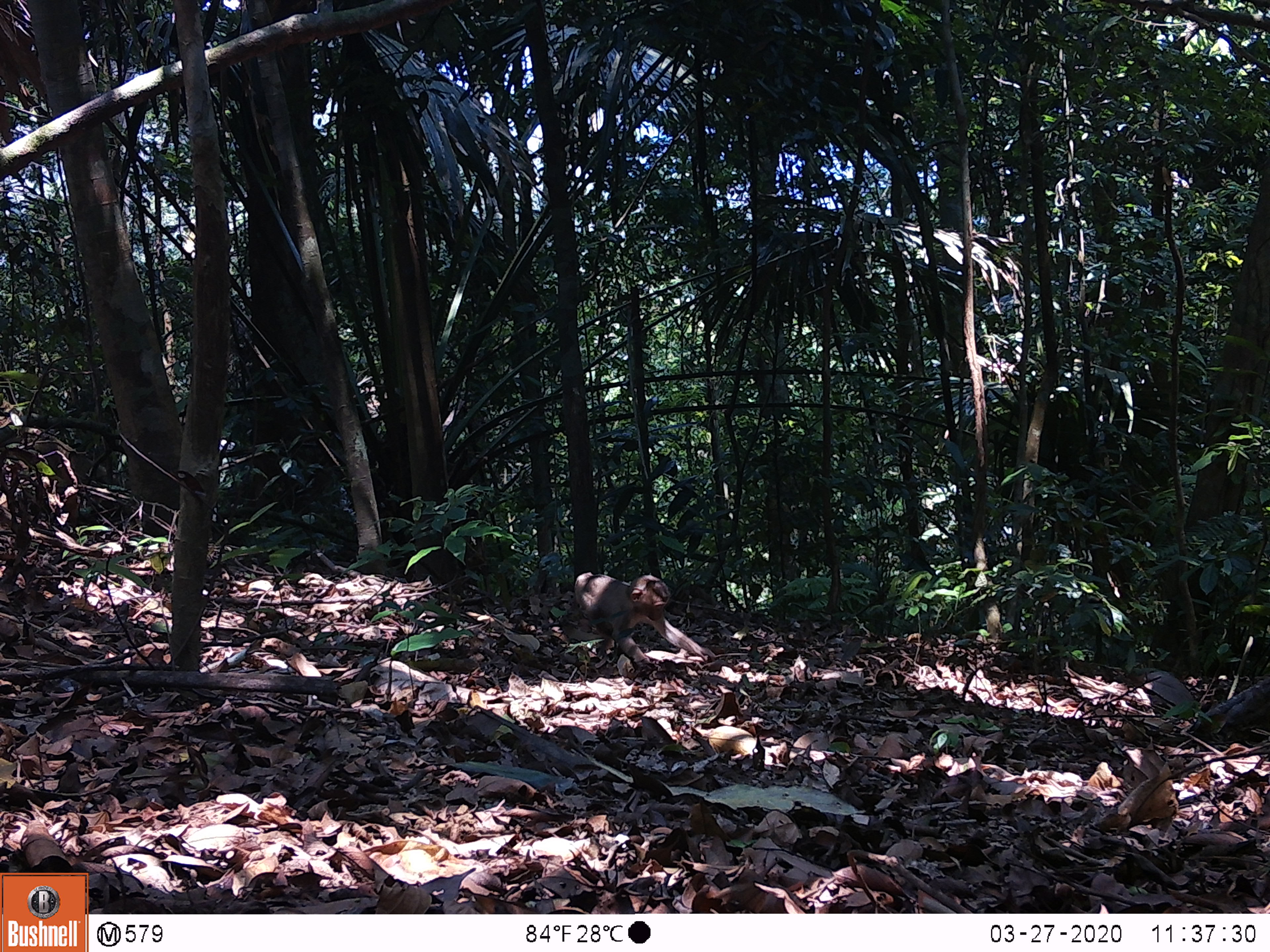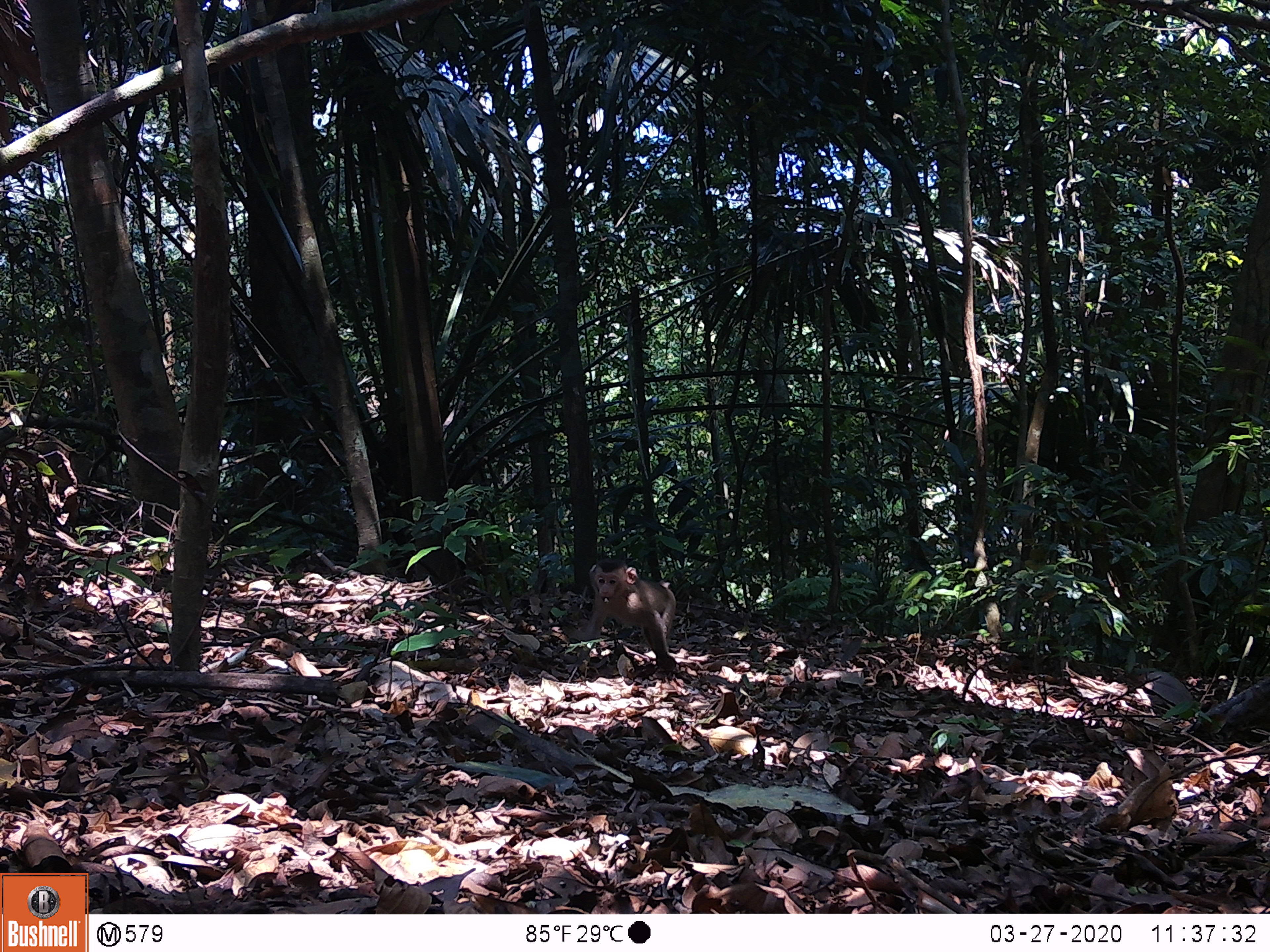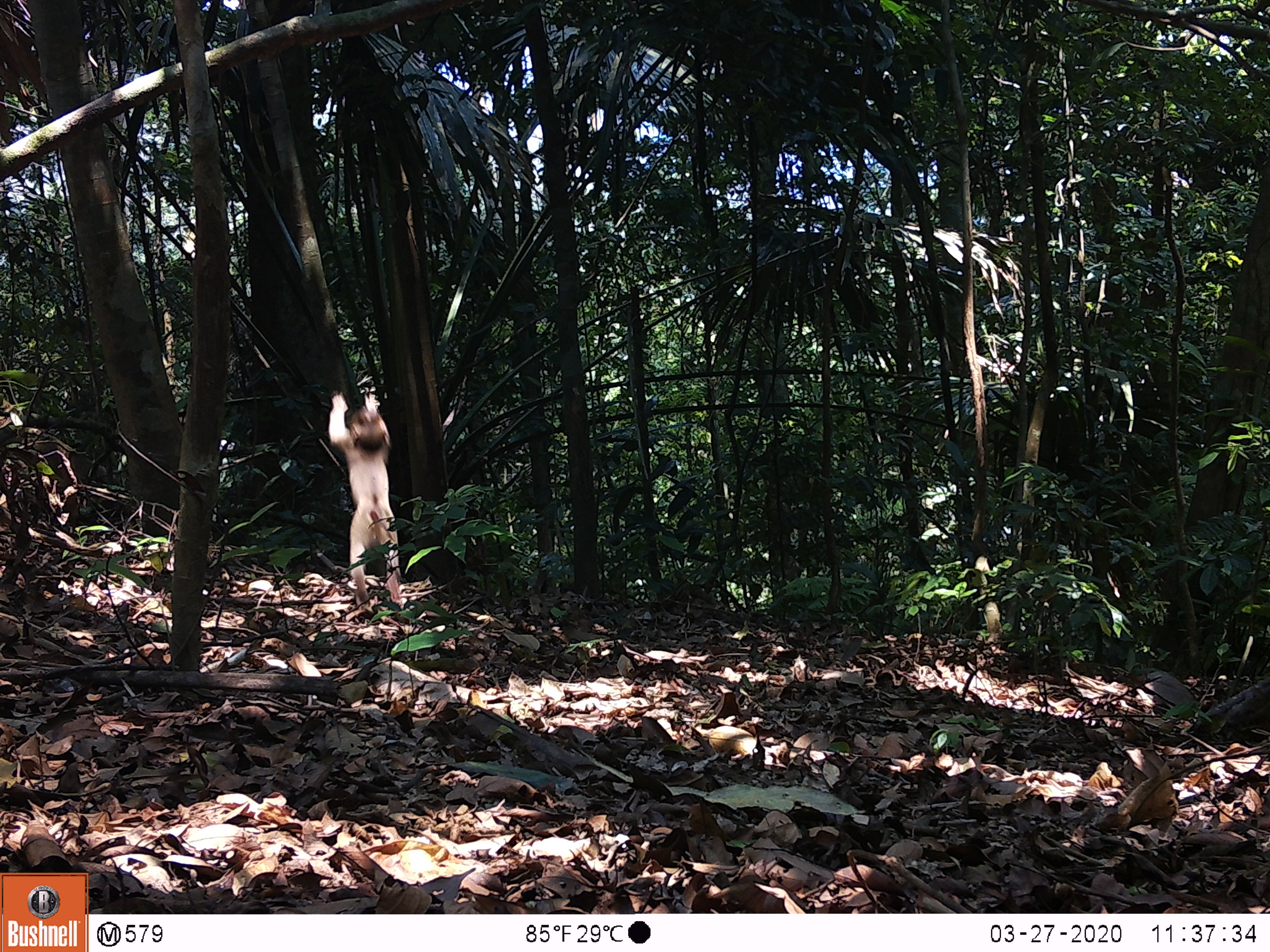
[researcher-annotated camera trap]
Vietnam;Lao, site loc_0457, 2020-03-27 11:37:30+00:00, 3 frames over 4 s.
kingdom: Animalia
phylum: Chordata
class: Mammalia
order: Primates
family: Cercopithecidae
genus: Macaca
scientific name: Macaca nemestrina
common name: pig-tailed macaque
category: pig tailed macaque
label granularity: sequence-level